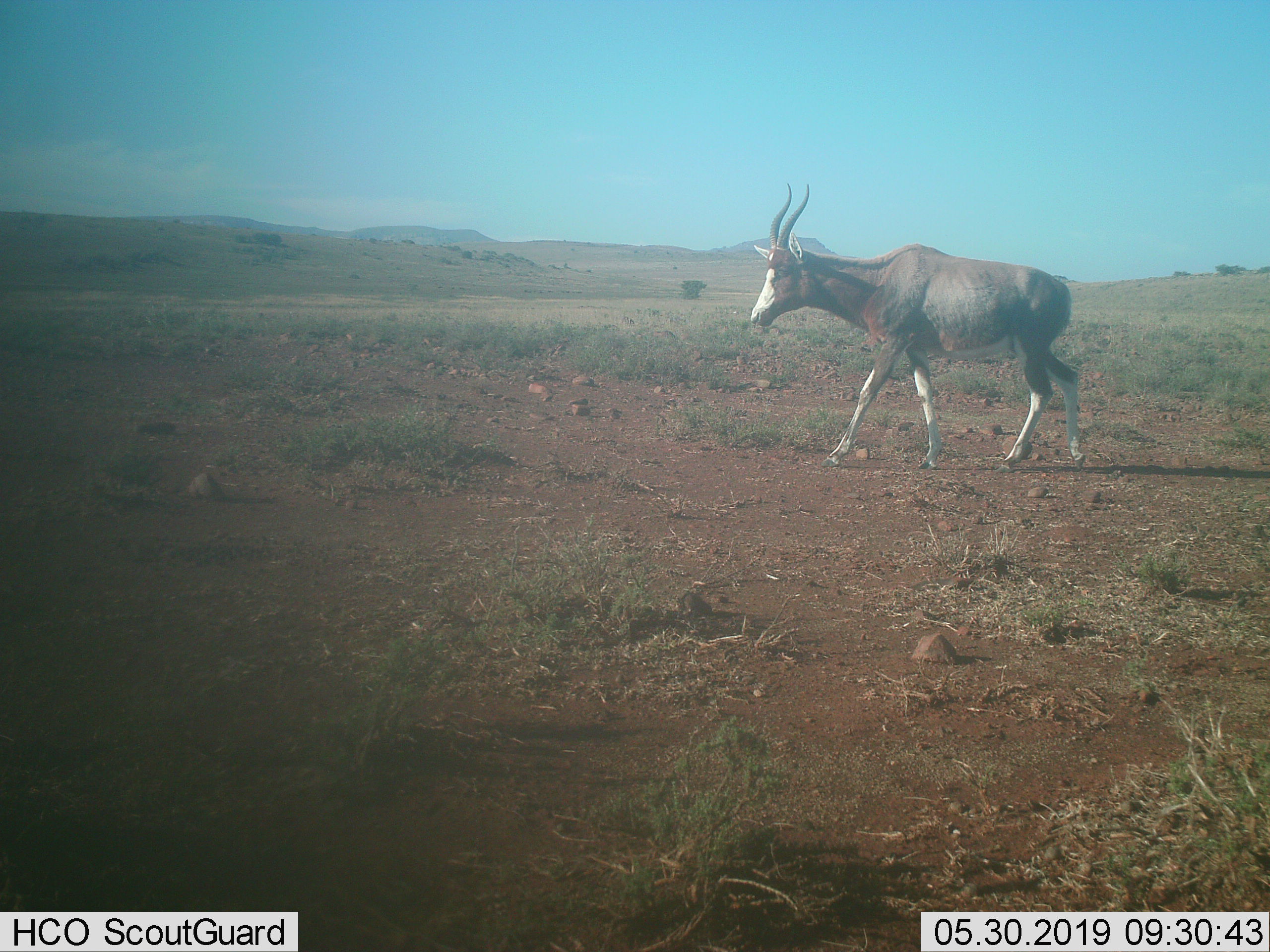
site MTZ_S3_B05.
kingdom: Animalia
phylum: Chordata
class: Mammalia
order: Artiodactyla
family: Bovidae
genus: Damaliscus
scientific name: Damaliscus pygargus phillipsi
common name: blesbok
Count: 1.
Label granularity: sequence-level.